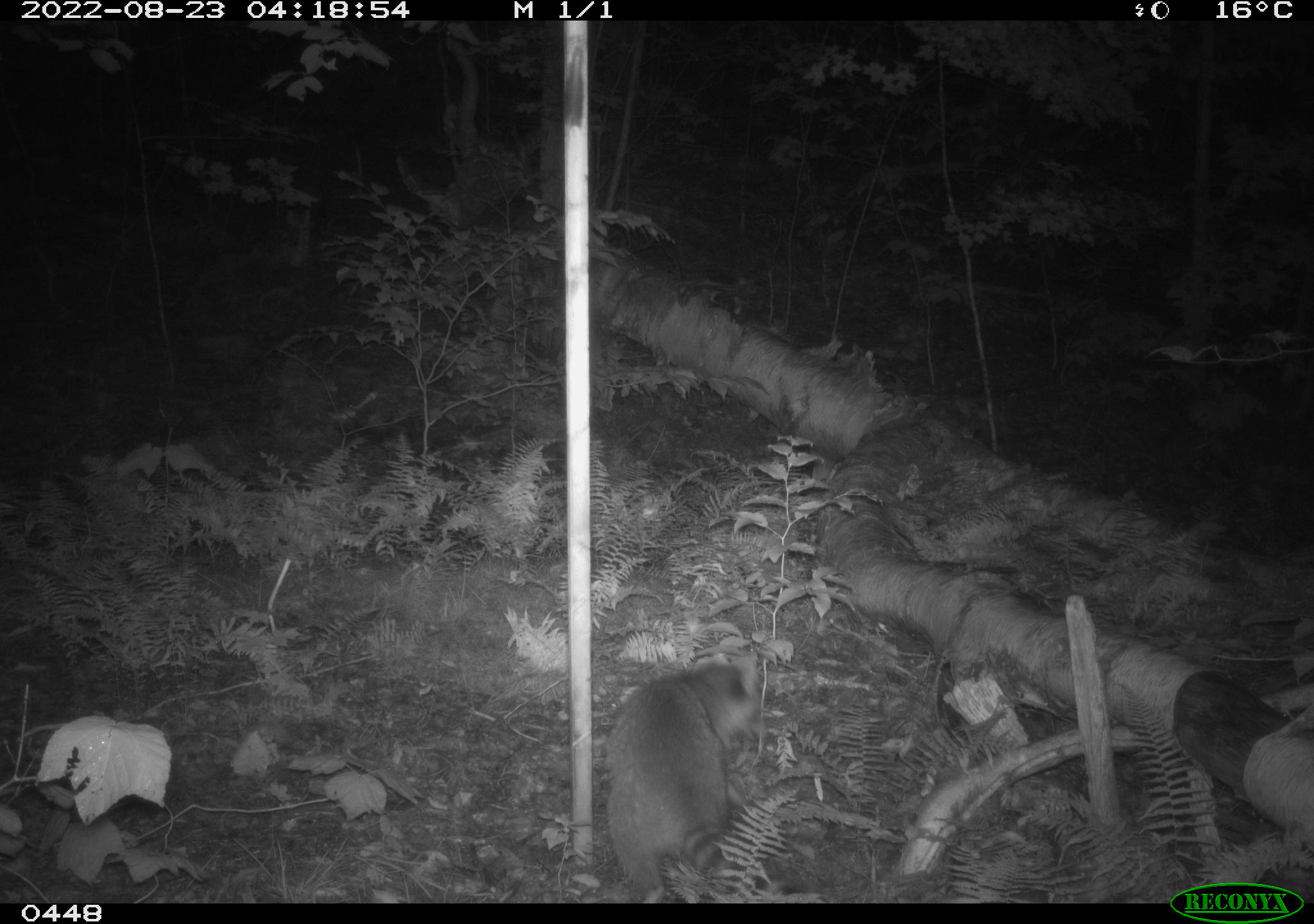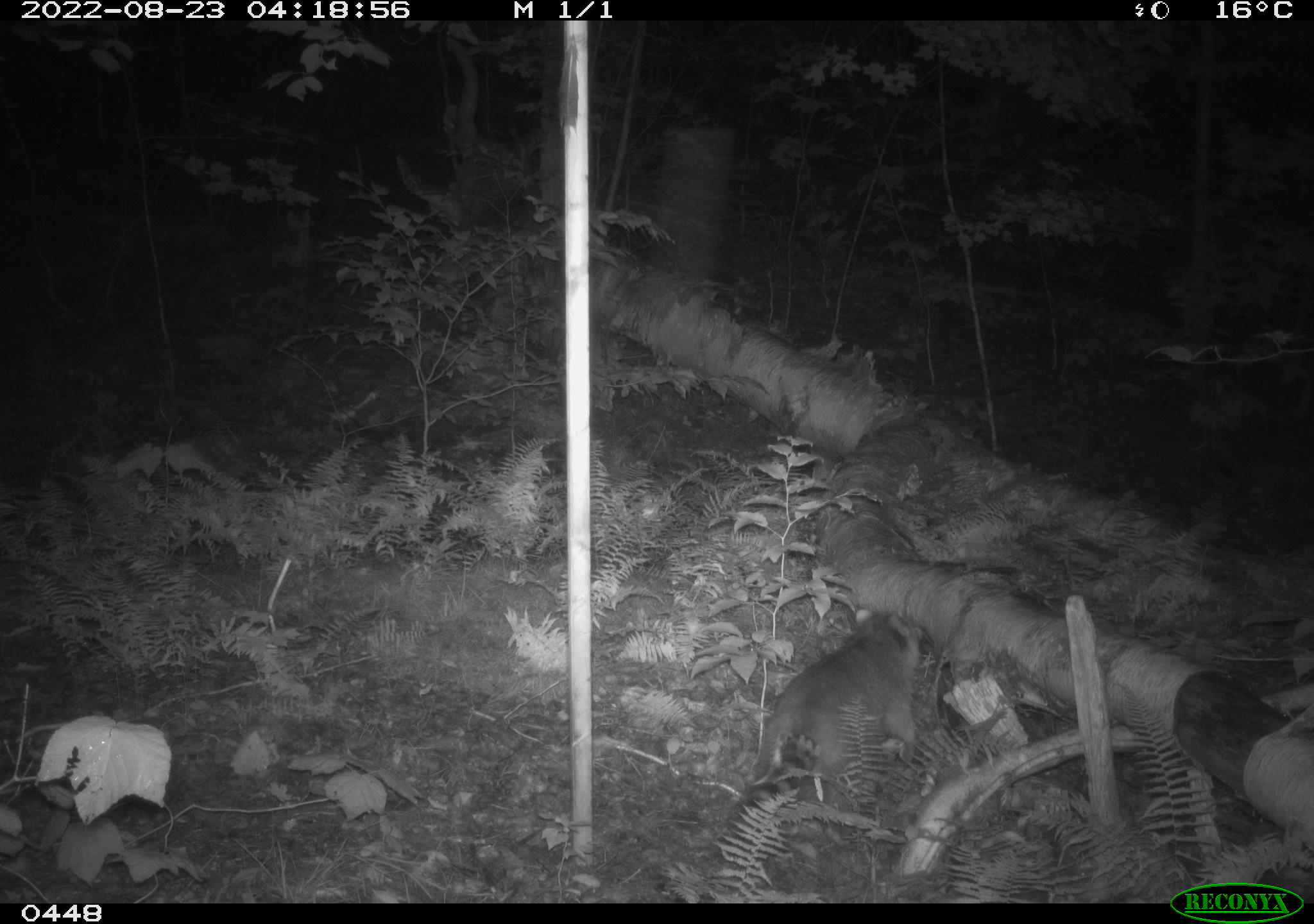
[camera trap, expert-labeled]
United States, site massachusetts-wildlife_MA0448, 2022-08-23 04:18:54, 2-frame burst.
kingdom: Animalia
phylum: Chordata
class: Mammalia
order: Carnivora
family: Procyonidae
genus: Procyon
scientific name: Procyon lotor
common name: raccoon